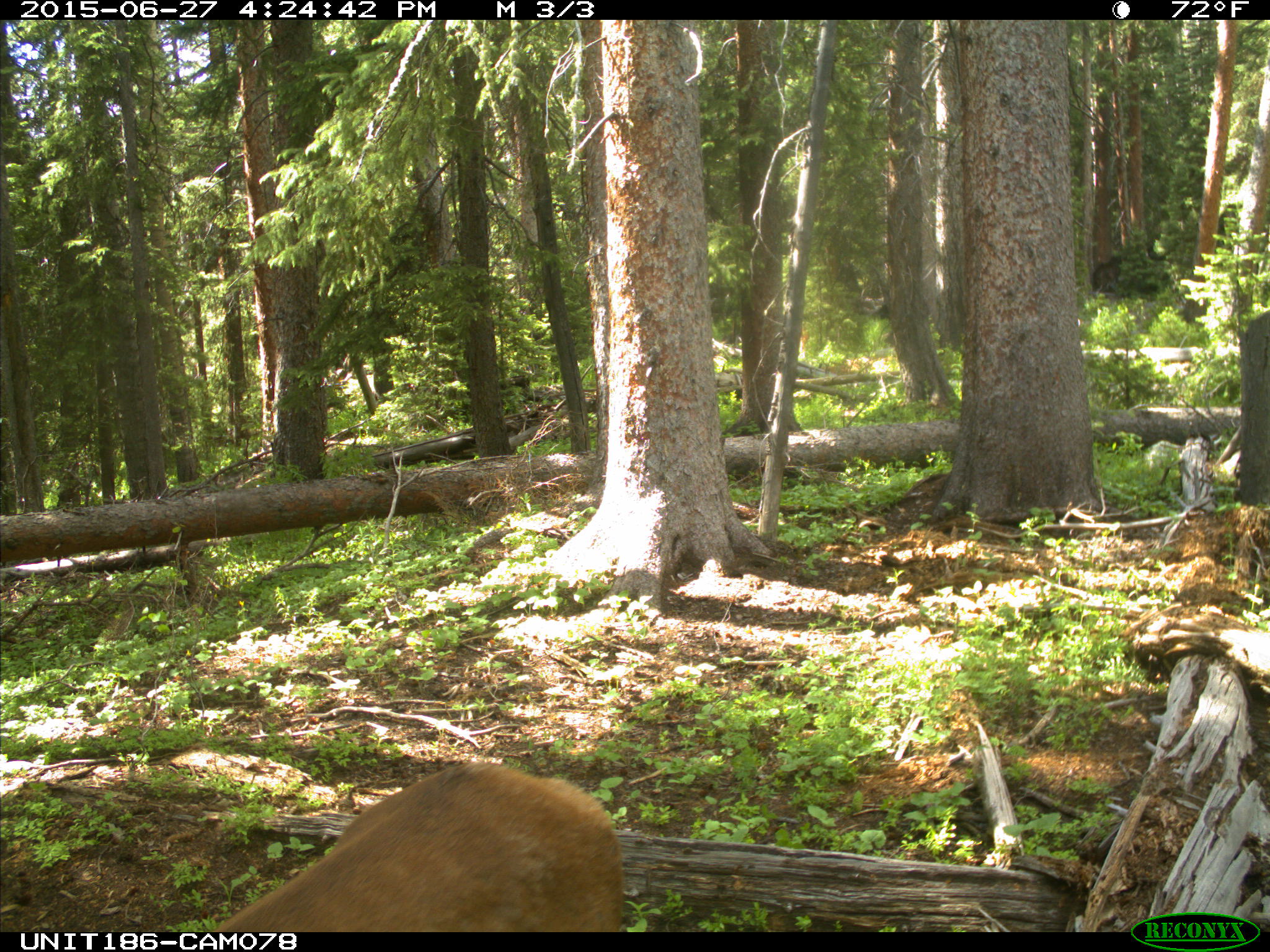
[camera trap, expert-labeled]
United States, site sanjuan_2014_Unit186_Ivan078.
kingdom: Animalia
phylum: Chordata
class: Mammalia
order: Artiodactyla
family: Cervidae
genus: Cervus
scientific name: Cervus elaphus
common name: red deer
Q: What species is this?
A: Cervus elaphus (red deer).